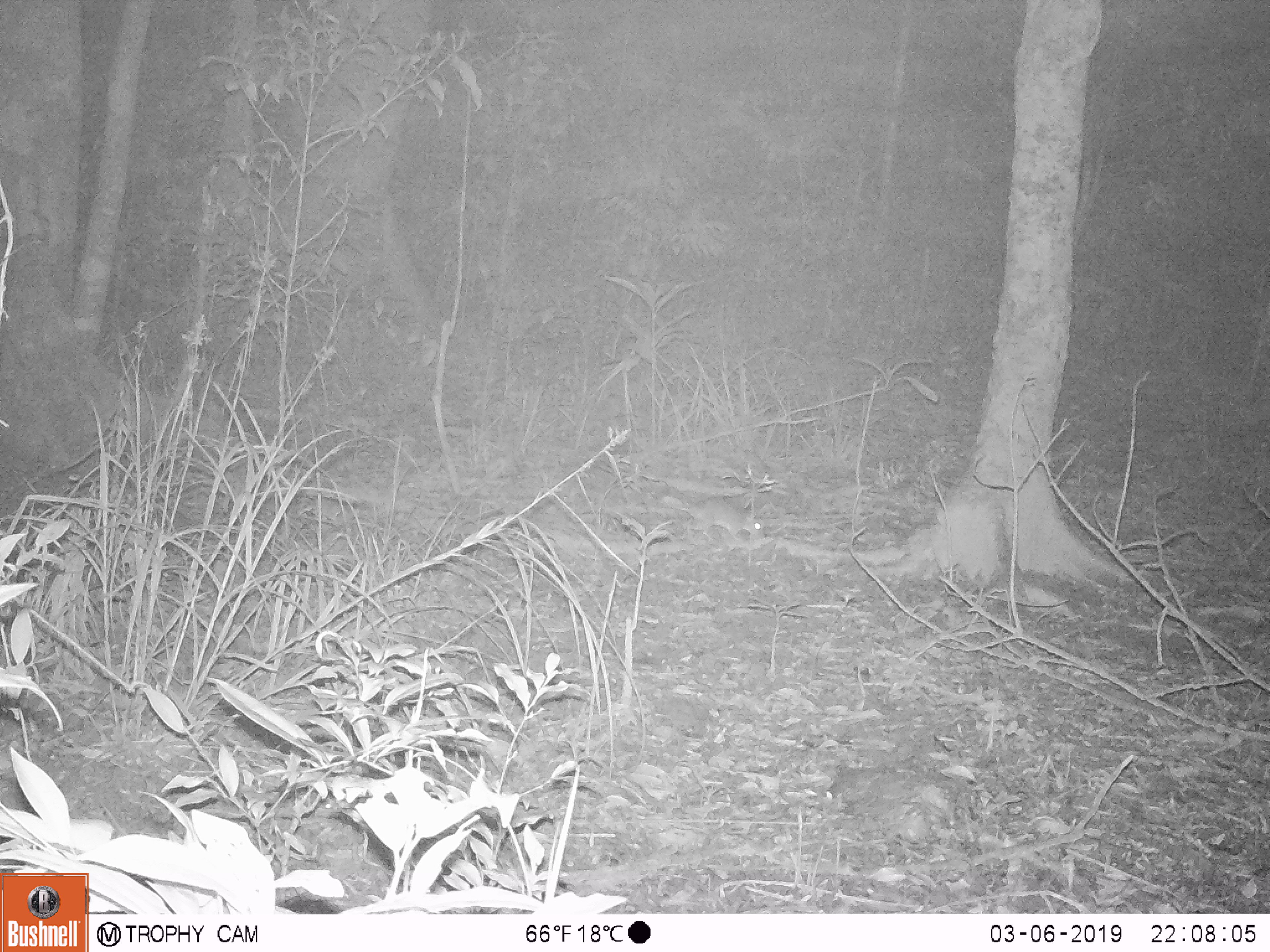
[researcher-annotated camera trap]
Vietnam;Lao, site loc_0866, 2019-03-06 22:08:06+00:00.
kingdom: Animalia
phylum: Chordata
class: Mammalia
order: Rodentia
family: Muridae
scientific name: Muridae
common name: old-world mice and rats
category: unidentified murid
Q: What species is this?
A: Unidentified murid (old-world mice and rats) (Muridae).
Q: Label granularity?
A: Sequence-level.